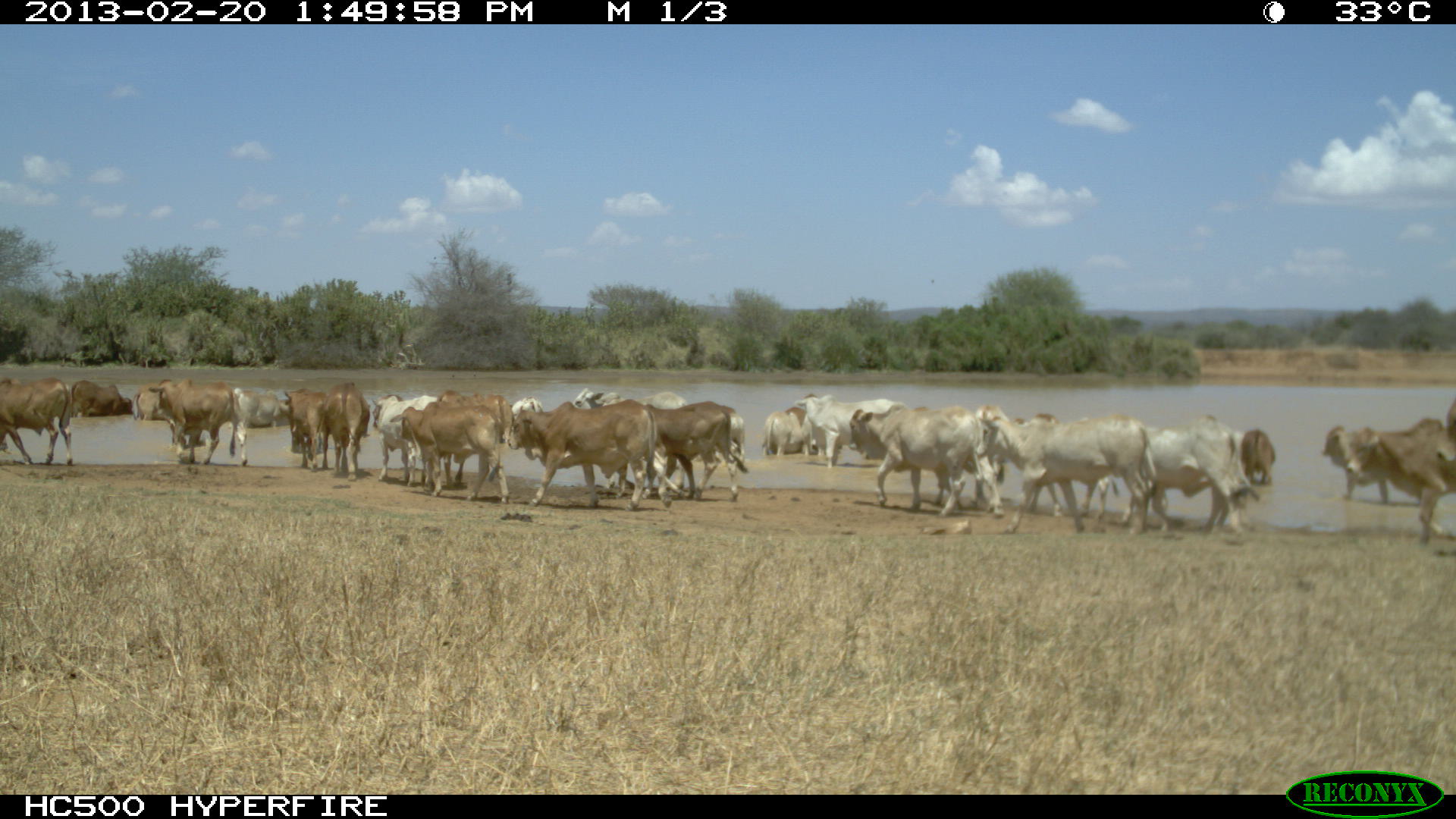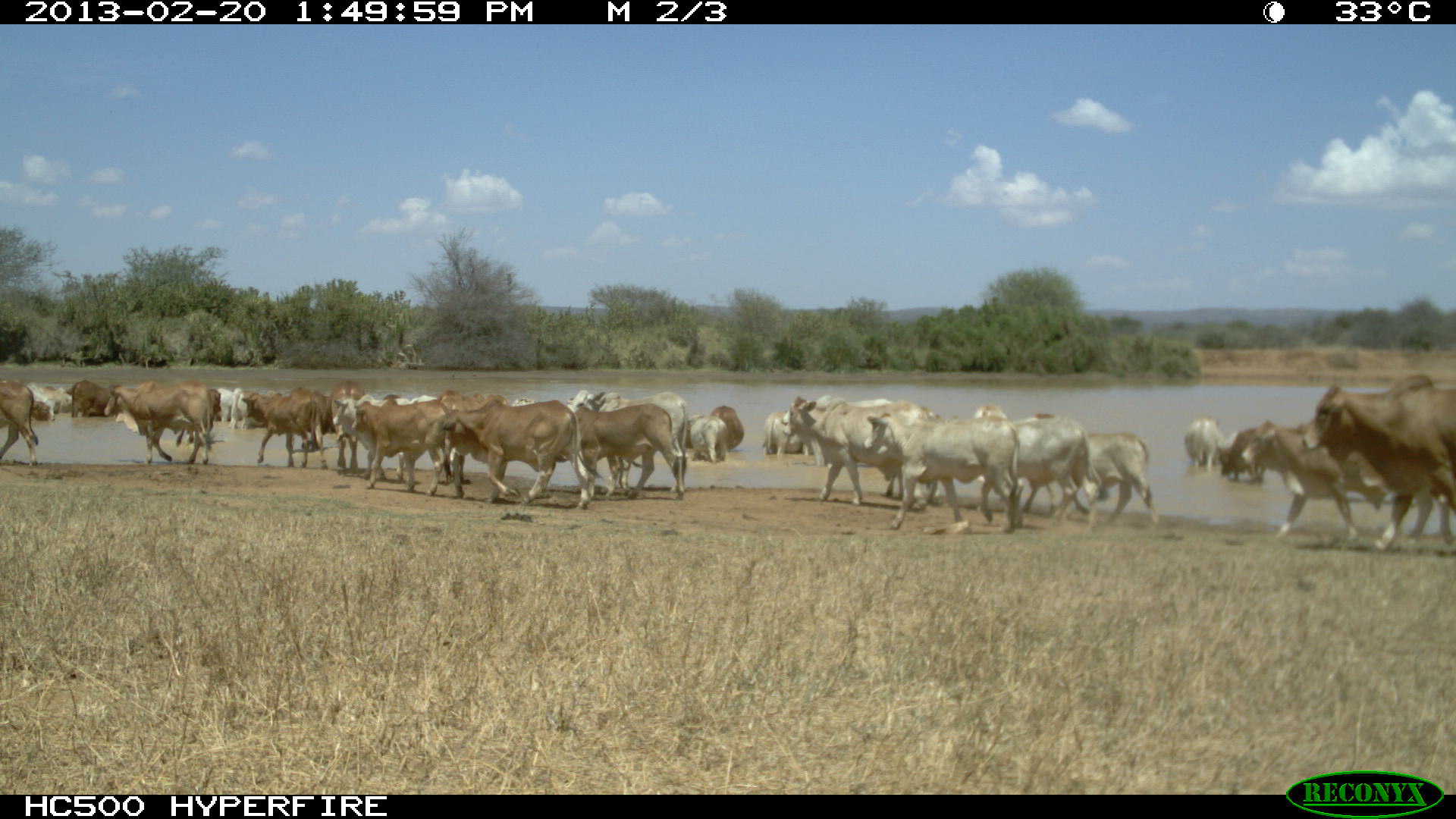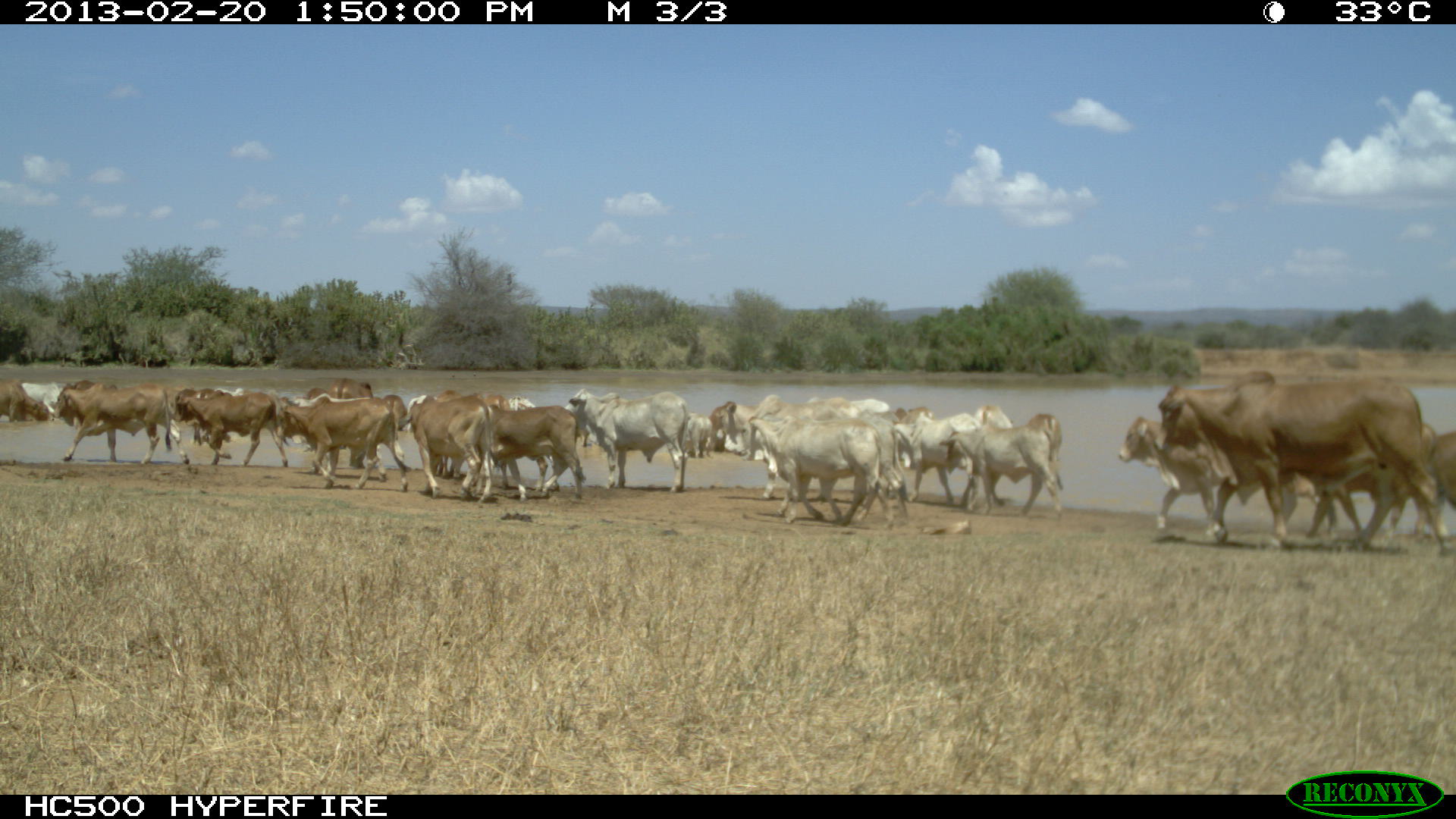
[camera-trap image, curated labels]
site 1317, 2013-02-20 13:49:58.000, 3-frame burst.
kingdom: Animalia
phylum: Chordata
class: Mammalia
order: Artiodactyla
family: Bovidae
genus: Bos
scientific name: Bos taurus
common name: domestic cattle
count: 16